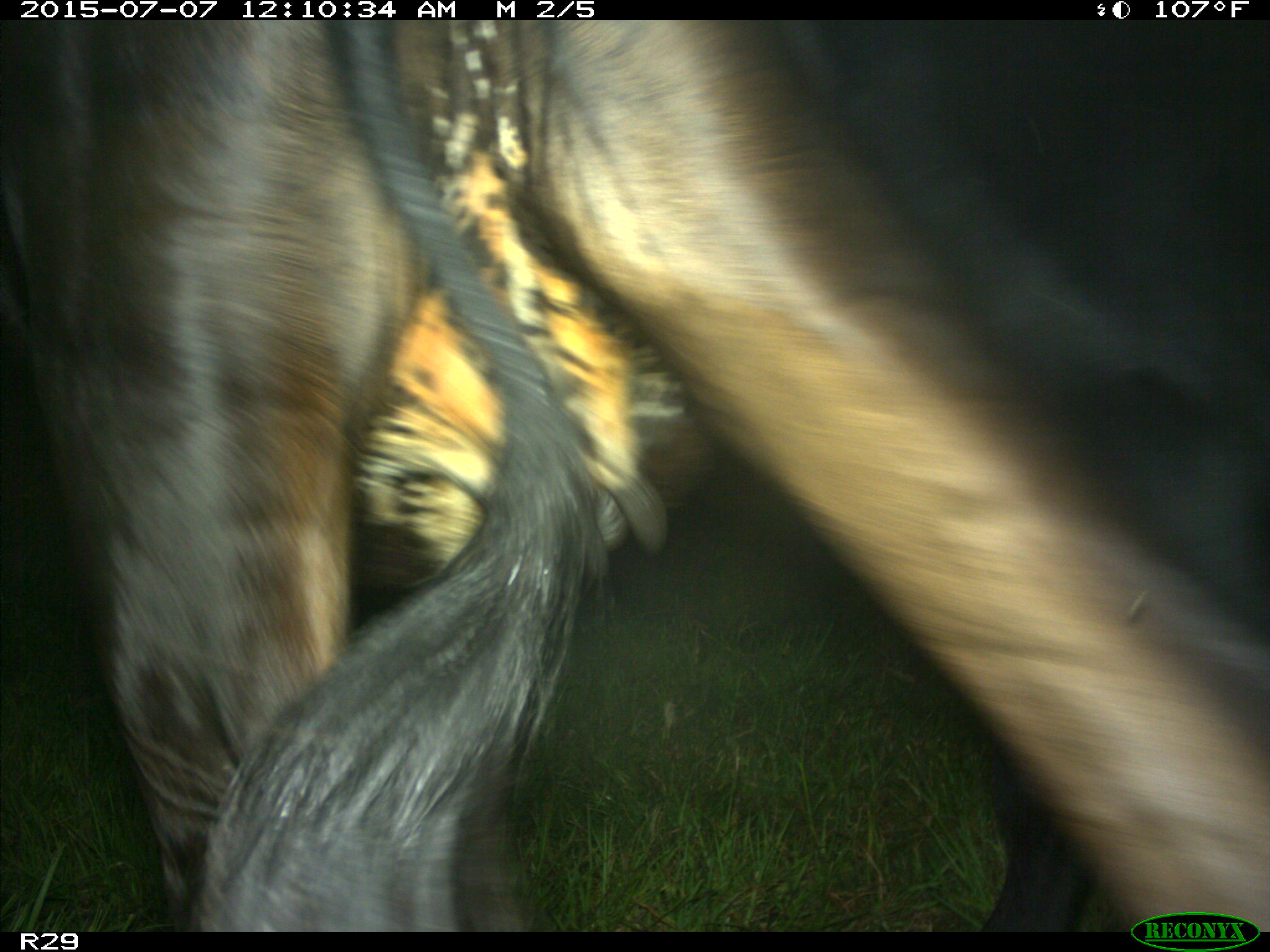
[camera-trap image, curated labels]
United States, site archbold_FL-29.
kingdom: Animalia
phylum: Chordata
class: Mammalia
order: Artiodactyla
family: Bovidae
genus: Bos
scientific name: Bos taurus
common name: domestic cow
Bos taurus (domestic cow).